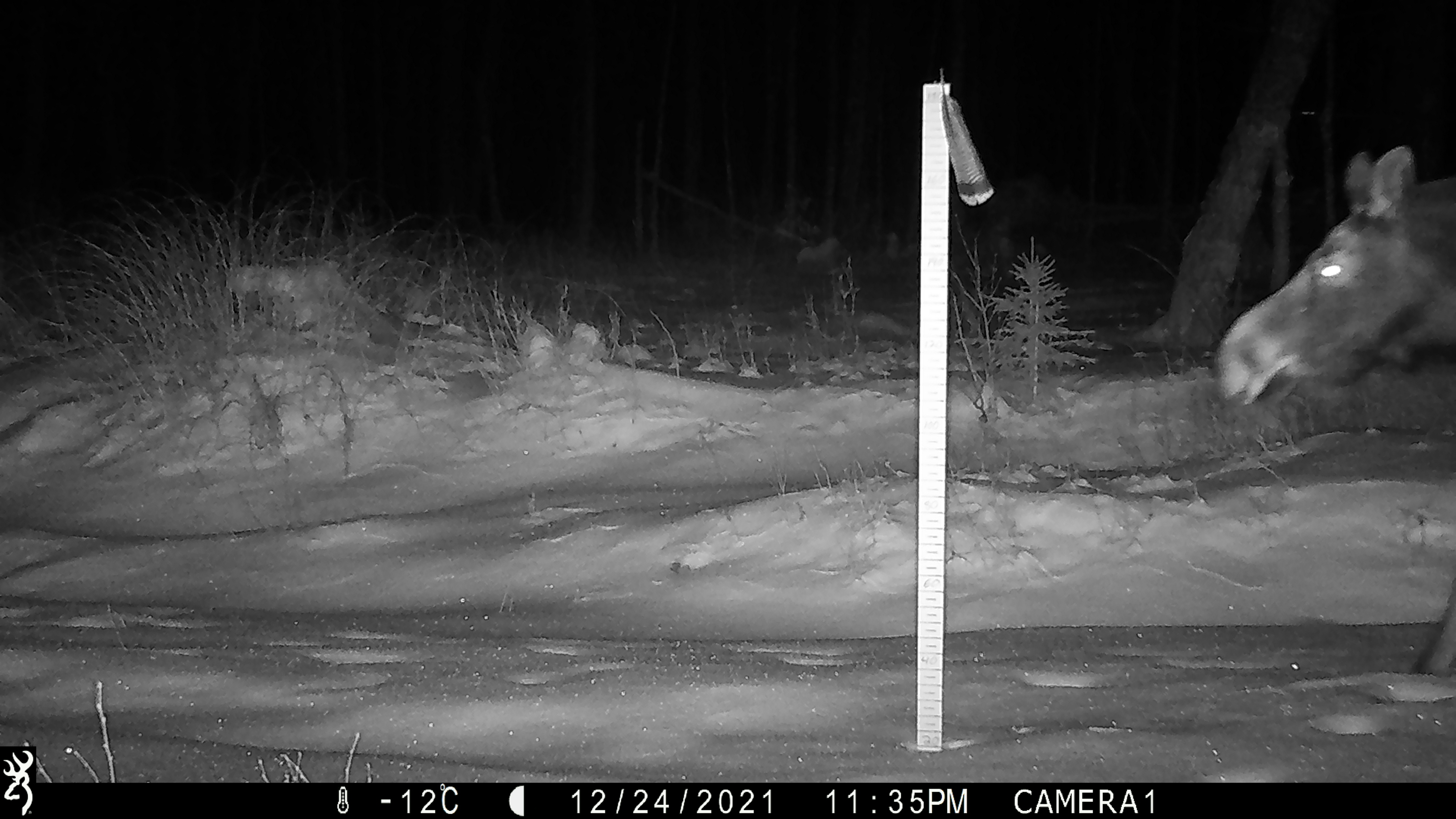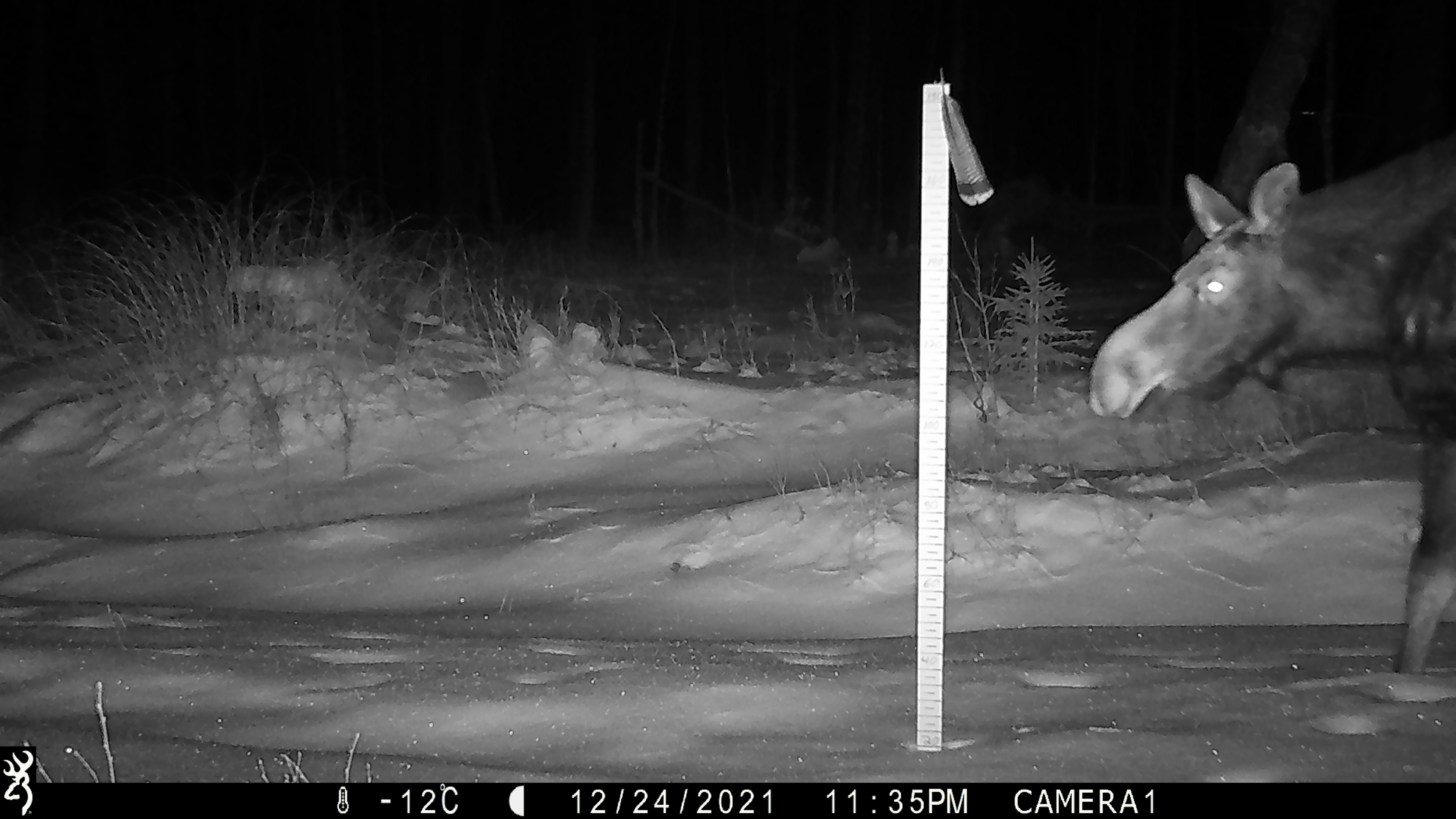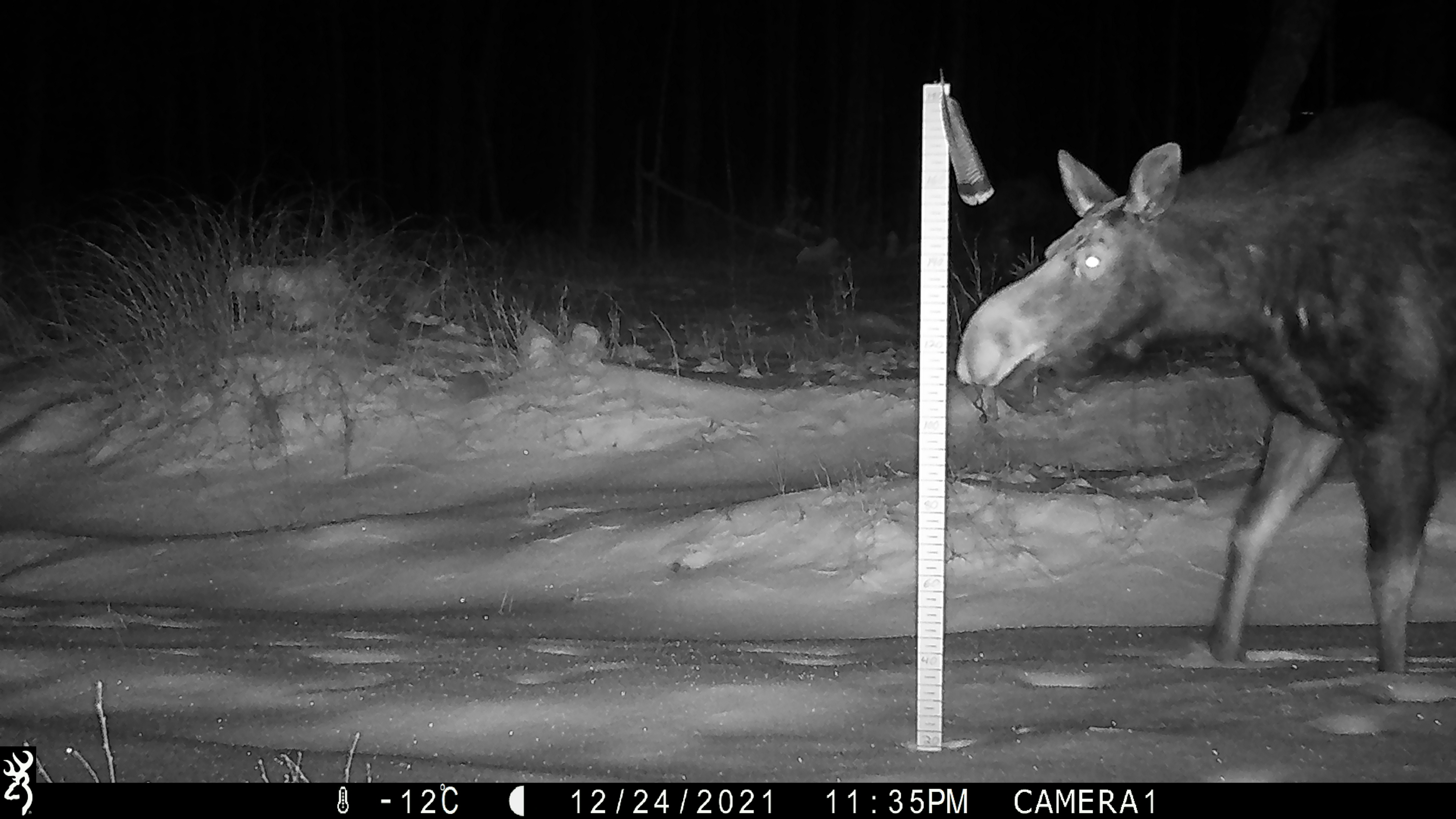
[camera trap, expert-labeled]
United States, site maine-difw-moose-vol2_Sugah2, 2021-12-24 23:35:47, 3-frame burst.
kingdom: Animalia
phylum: Chordata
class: Mammalia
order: Artiodactyla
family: Cervidae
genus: Alces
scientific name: Alces alces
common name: moose